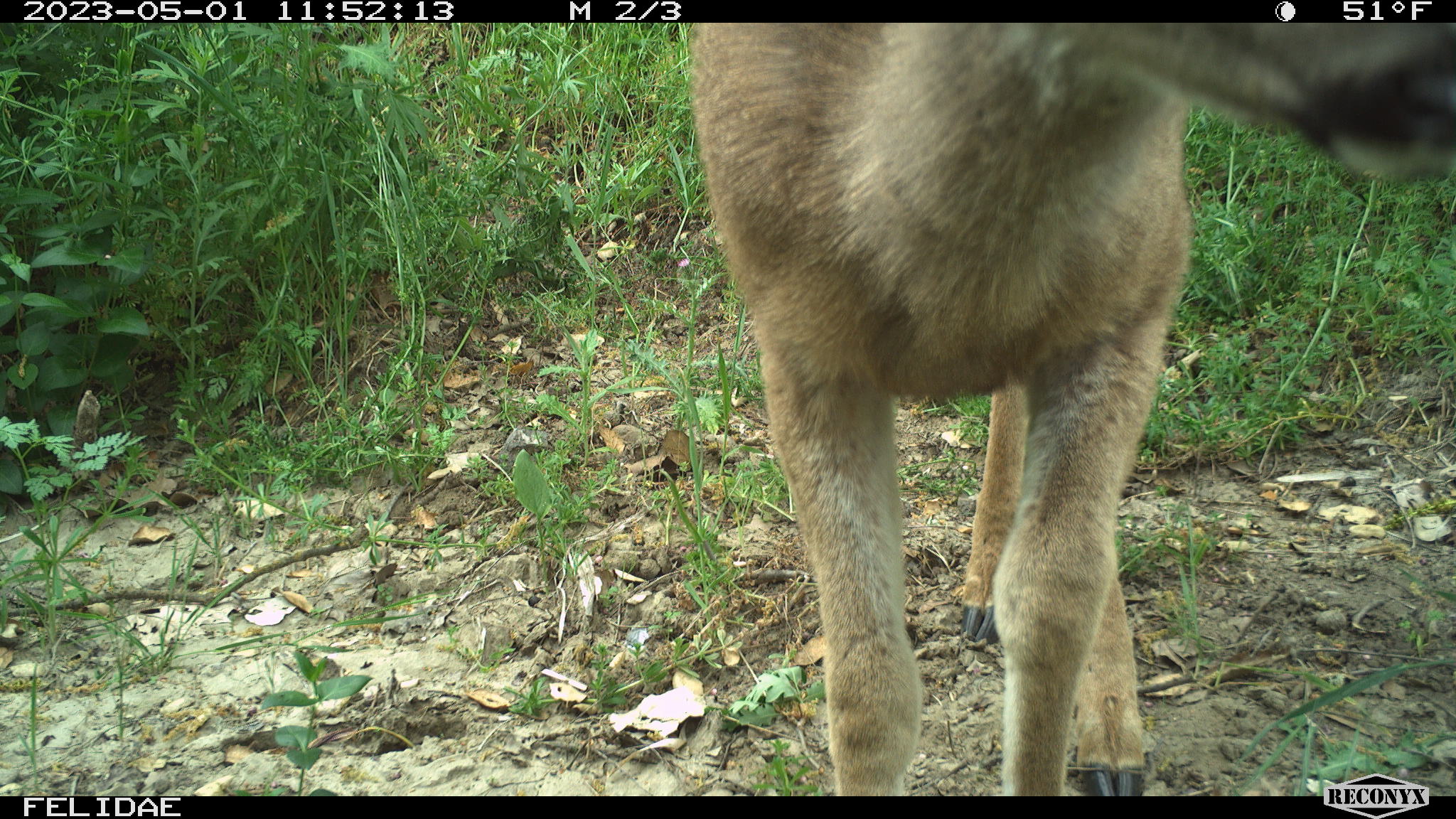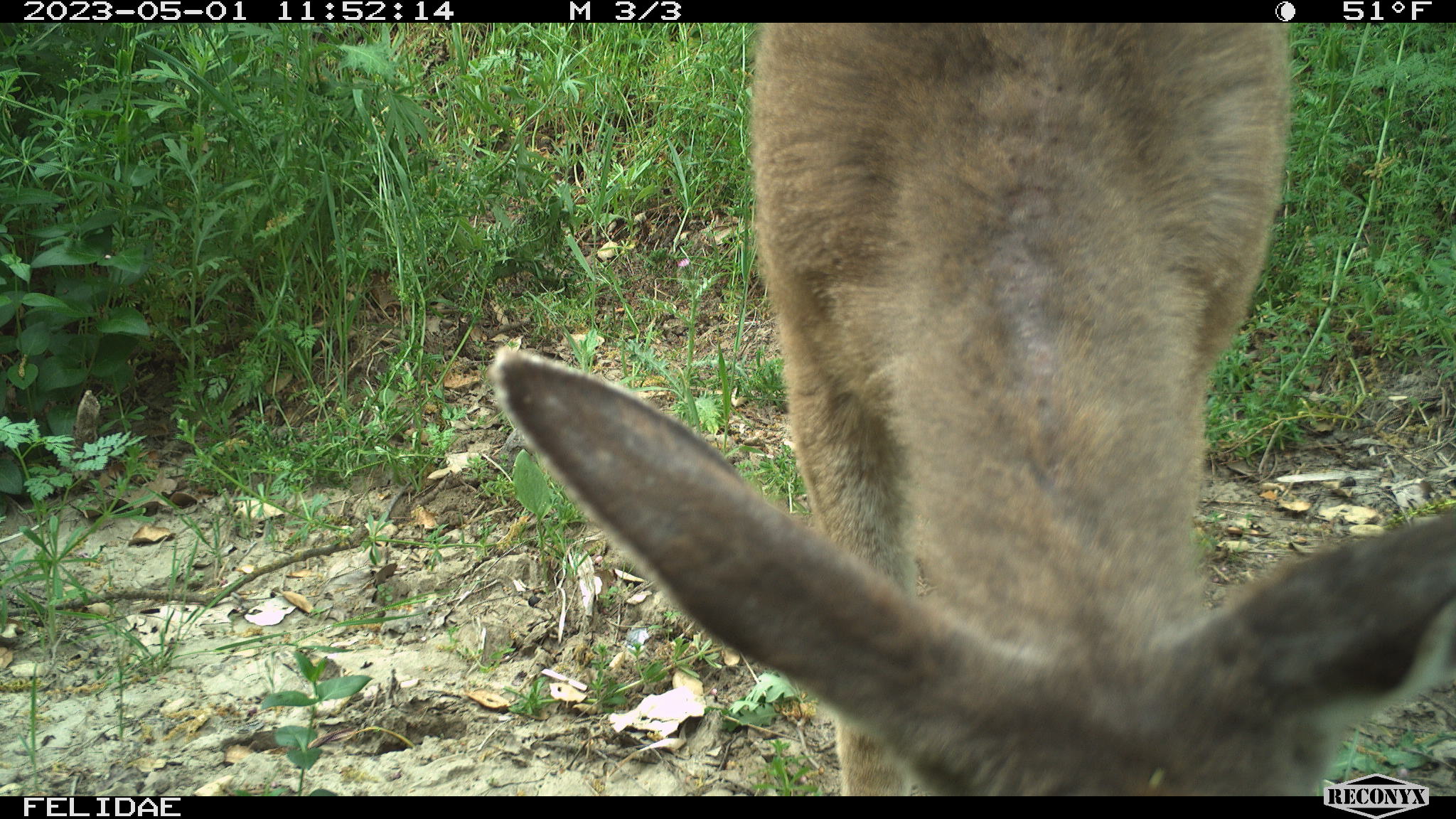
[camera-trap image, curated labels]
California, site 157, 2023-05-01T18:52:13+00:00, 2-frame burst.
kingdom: Animalia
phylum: Chordata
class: Mammalia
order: Artiodactyla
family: Cervidae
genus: Odocoileus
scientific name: Odocoileus hemionus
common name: mule deer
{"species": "mule deer (Odocoileus hemionus)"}